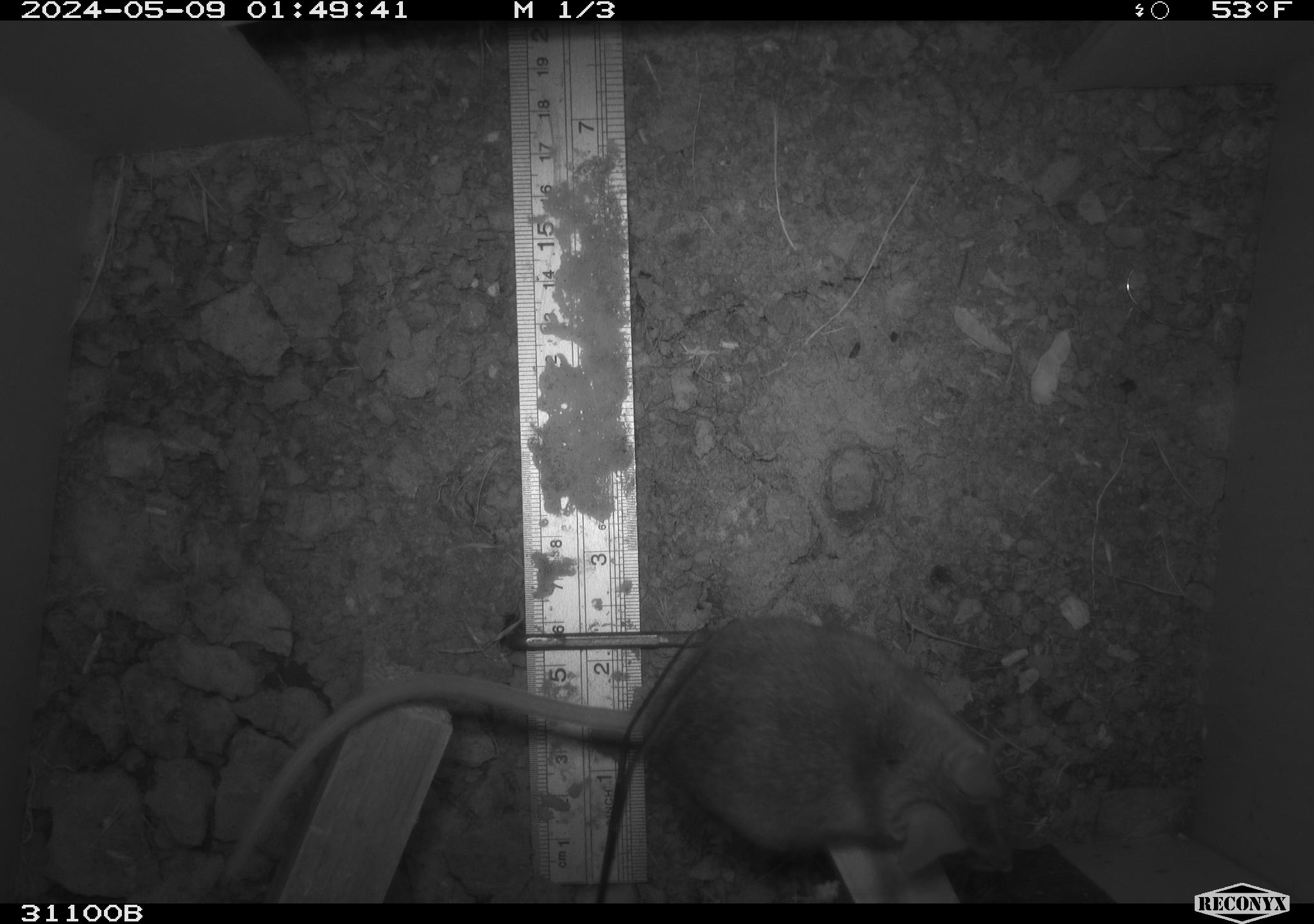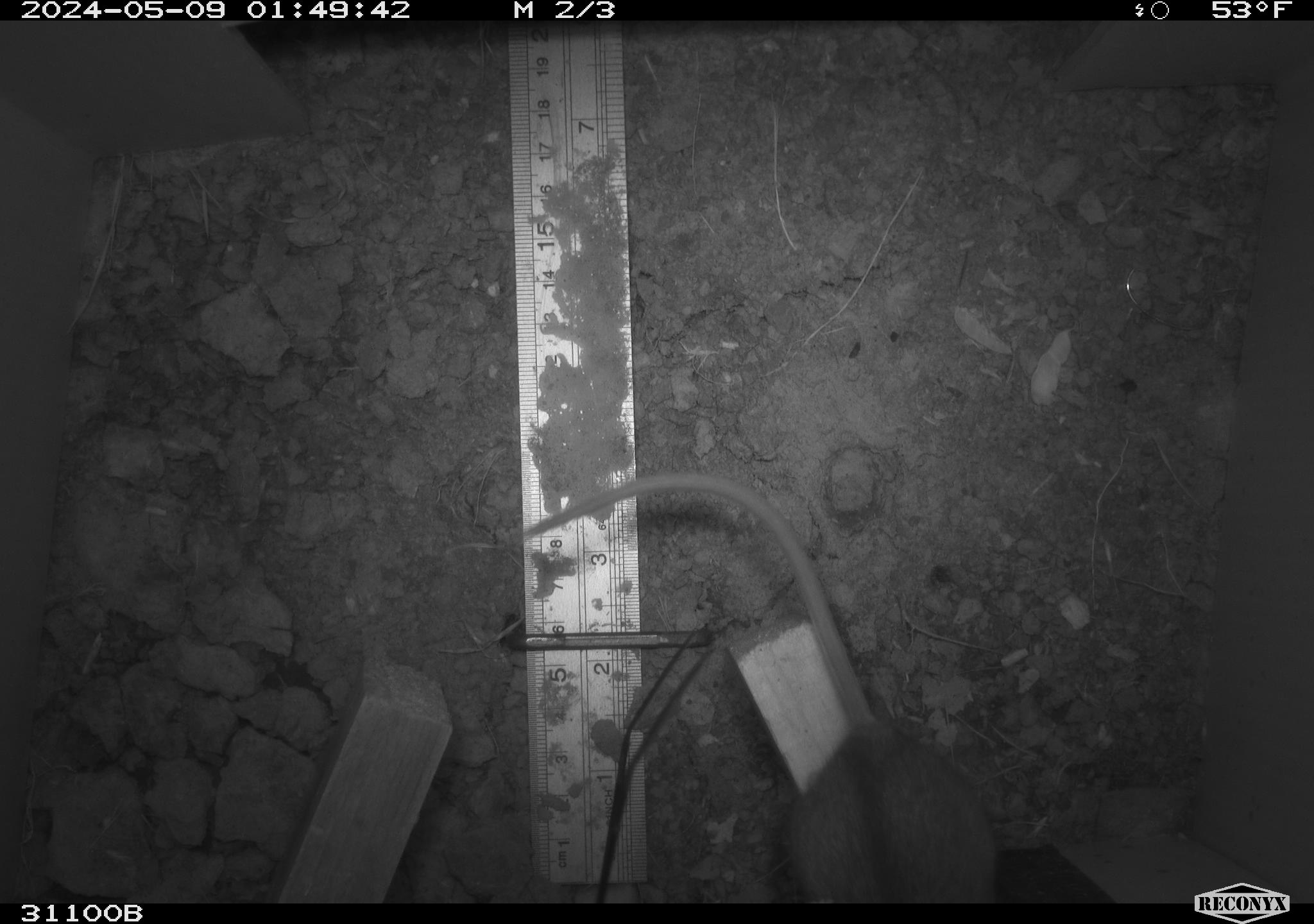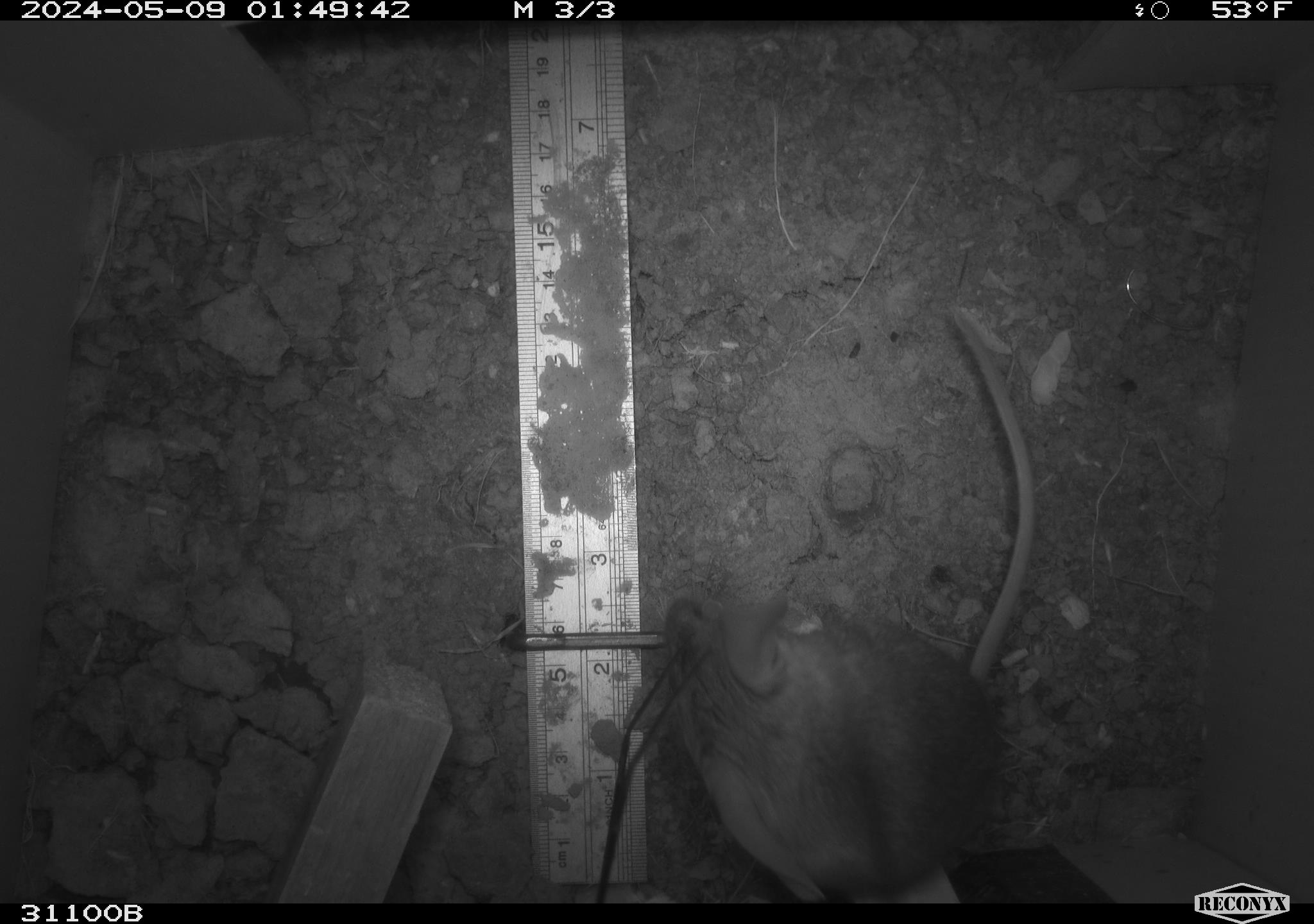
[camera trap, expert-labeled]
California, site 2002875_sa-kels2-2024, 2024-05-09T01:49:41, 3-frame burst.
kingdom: Animalia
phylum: Chordata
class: Mammalia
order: Rodentia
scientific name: Rodentia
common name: rodent